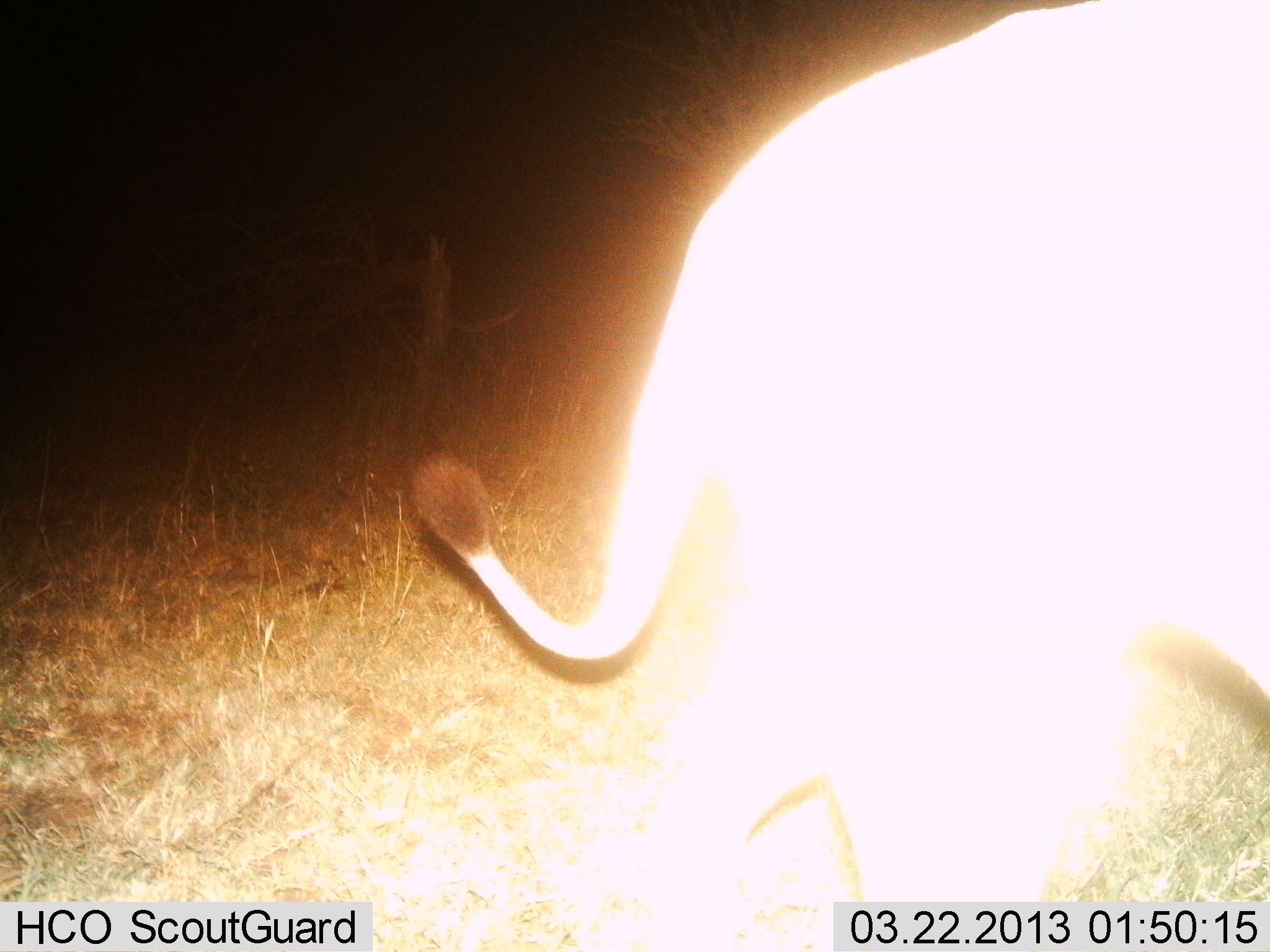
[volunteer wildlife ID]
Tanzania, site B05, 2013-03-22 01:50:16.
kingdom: Animalia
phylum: Chordata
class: Mammalia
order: Carnivora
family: Felidae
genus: Panthera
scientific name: Panthera leo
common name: lion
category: lionfemale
Lionfemale (lion) (Panthera leo), count 1. Behavior (volunteer vote fractions): standing 16%, resting 0%, moving 84%, interacting 0%. Young present (vote fraction): 0%. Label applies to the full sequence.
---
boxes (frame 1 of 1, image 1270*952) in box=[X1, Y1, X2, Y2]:
animal: box=[405, 1, 1270, 952]